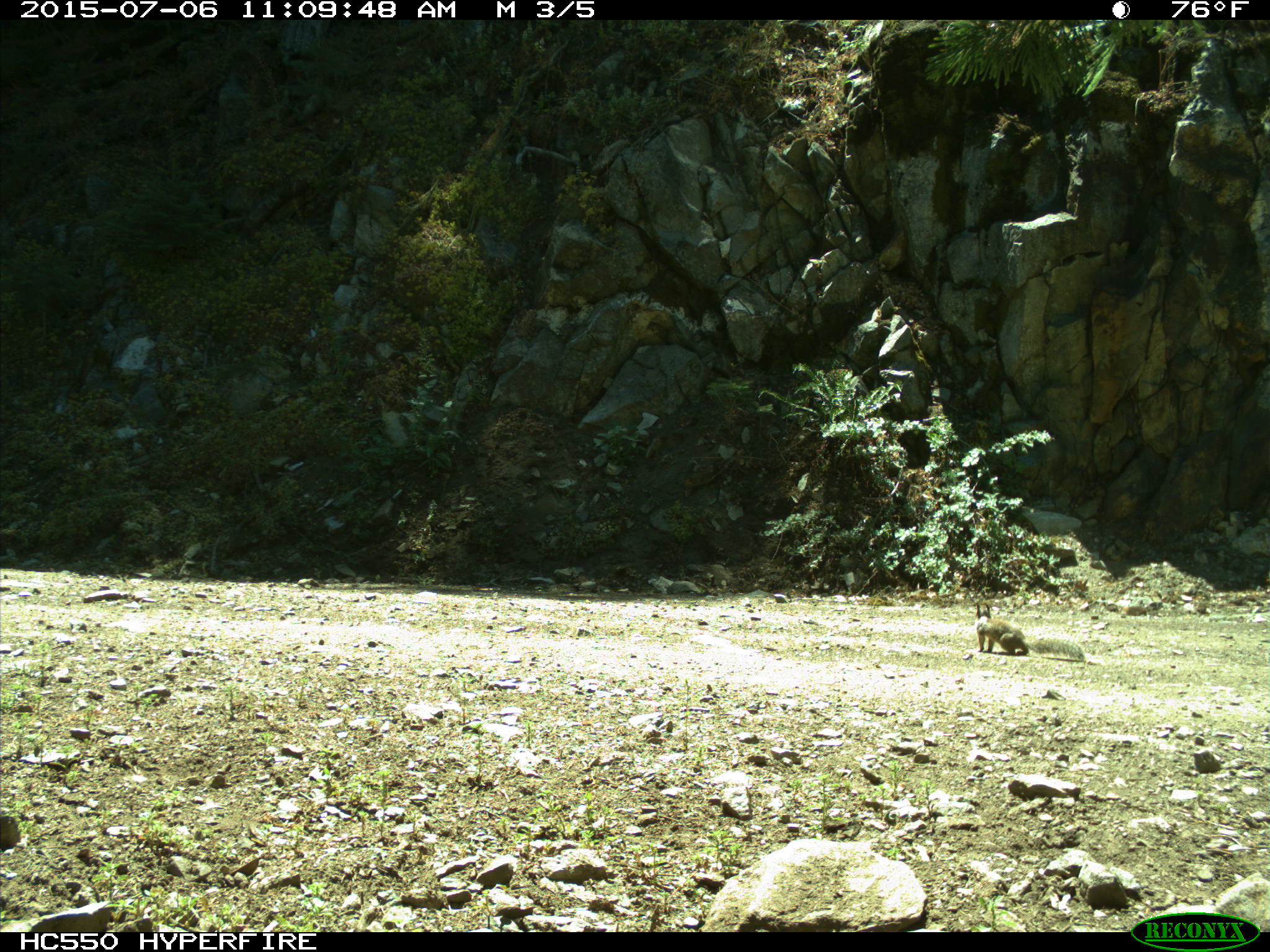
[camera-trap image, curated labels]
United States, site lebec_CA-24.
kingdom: Animalia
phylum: Chordata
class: Mammalia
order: Rodentia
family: Sciuridae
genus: Otospermophilus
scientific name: Otospermophilus beecheyi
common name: california ground squirrel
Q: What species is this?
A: Otospermophilus beecheyi (california ground squirrel).